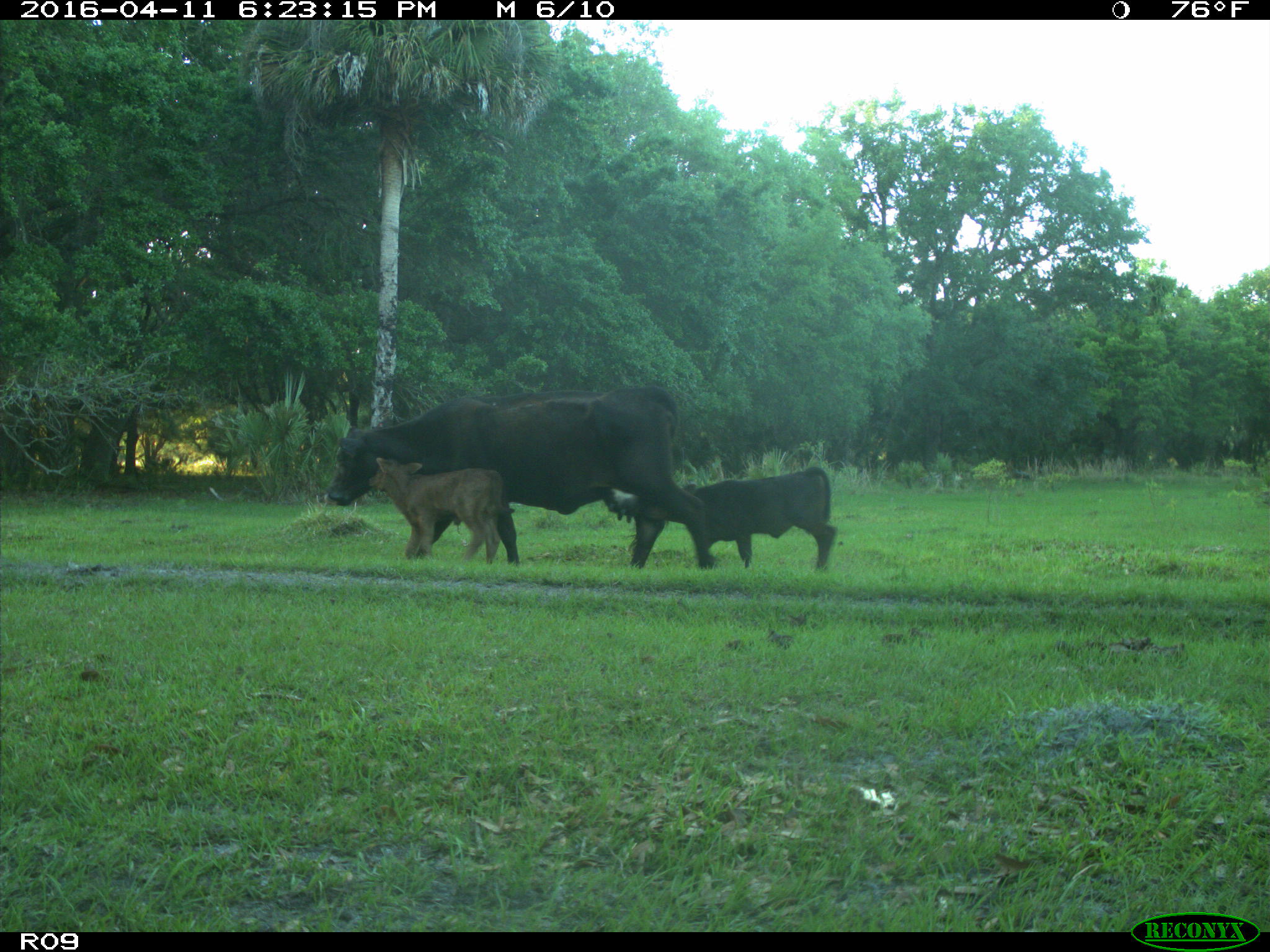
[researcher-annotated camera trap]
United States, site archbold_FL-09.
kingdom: Animalia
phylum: Chordata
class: Mammalia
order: Artiodactyla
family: Bovidae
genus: Bos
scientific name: Bos taurus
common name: domestic cow